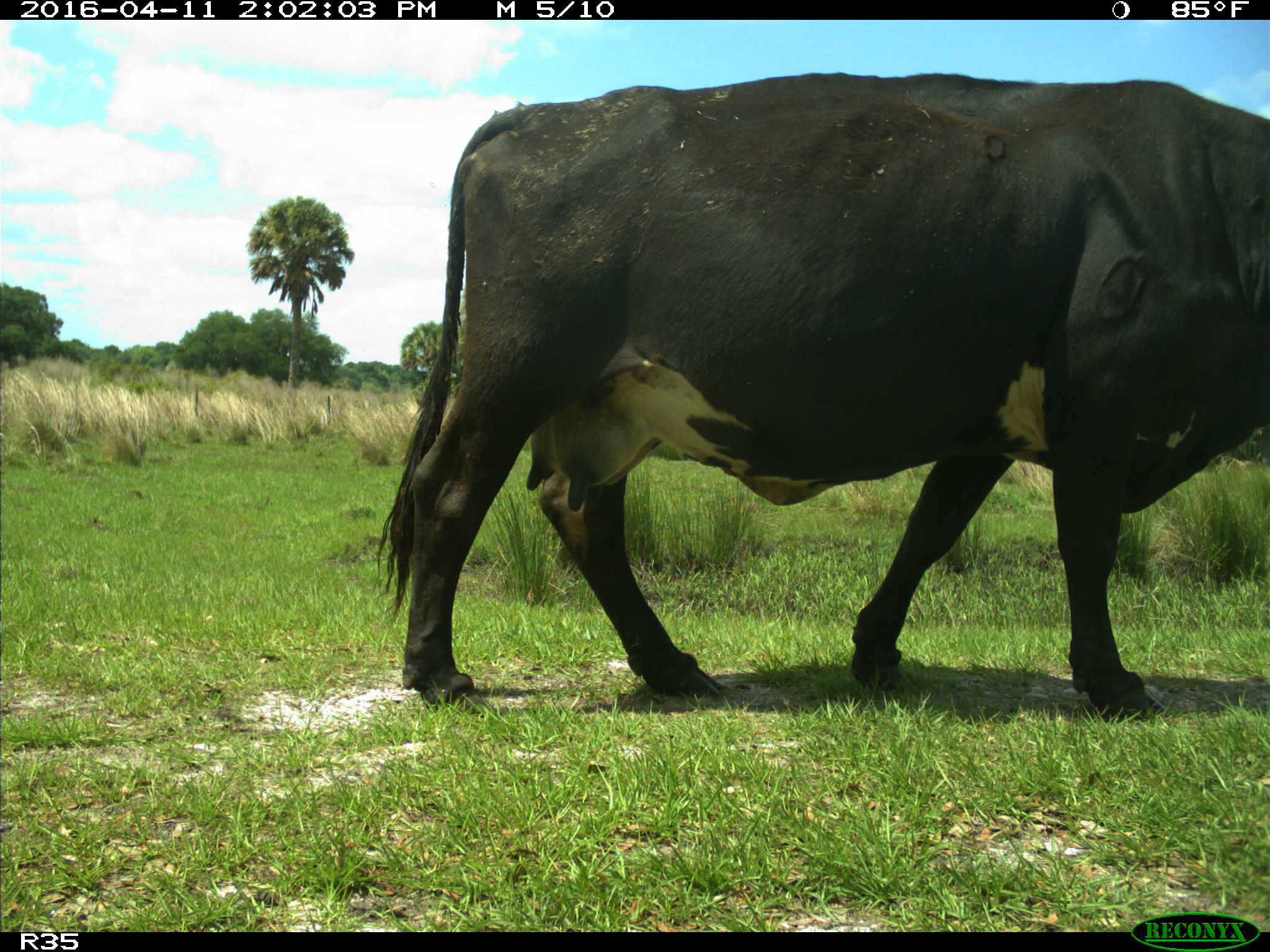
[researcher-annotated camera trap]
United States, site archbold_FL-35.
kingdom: Animalia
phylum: Chordata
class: Mammalia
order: Artiodactyla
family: Bovidae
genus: Bos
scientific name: Bos taurus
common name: domestic cow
Bos taurus (domestic cow).